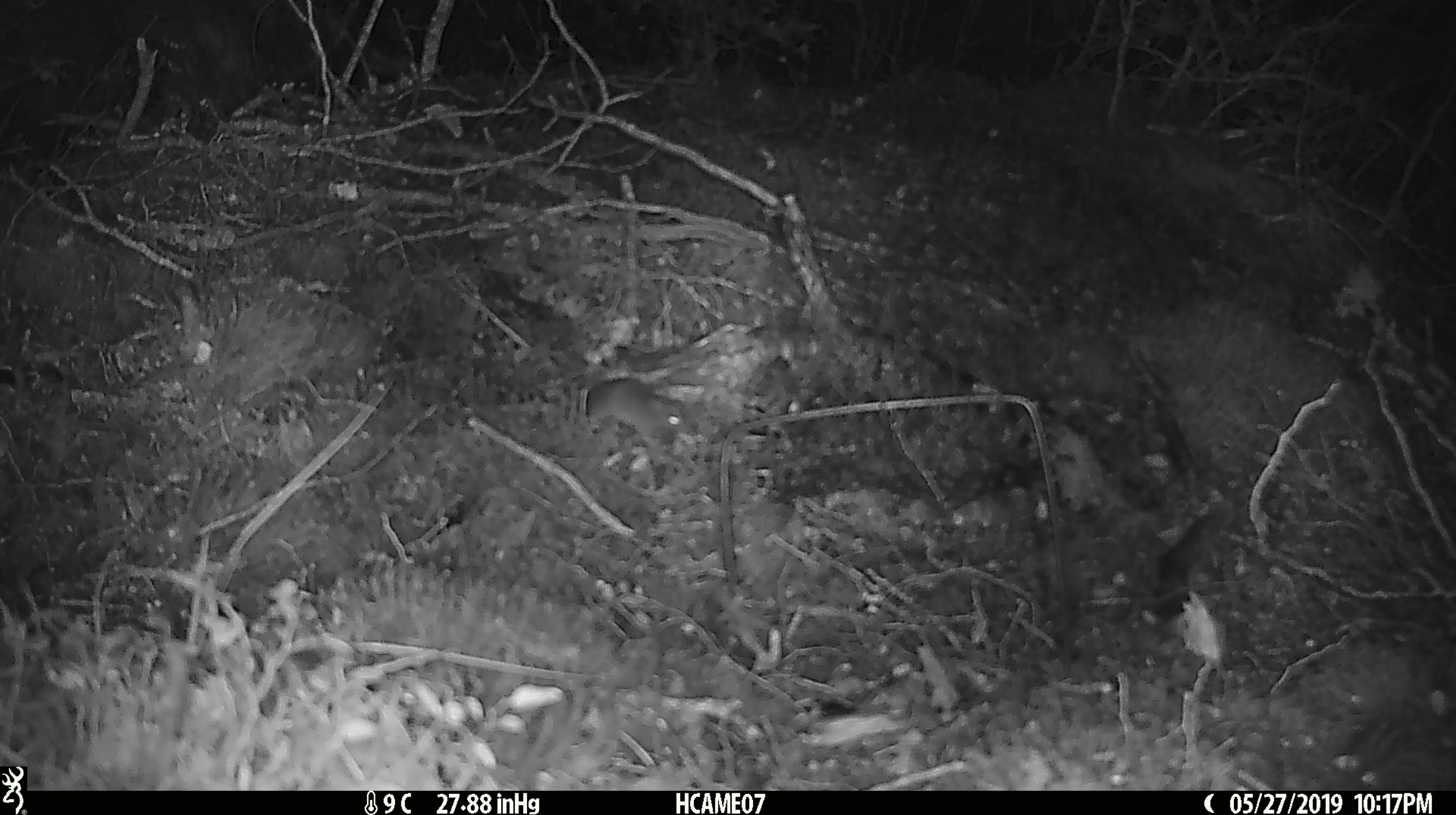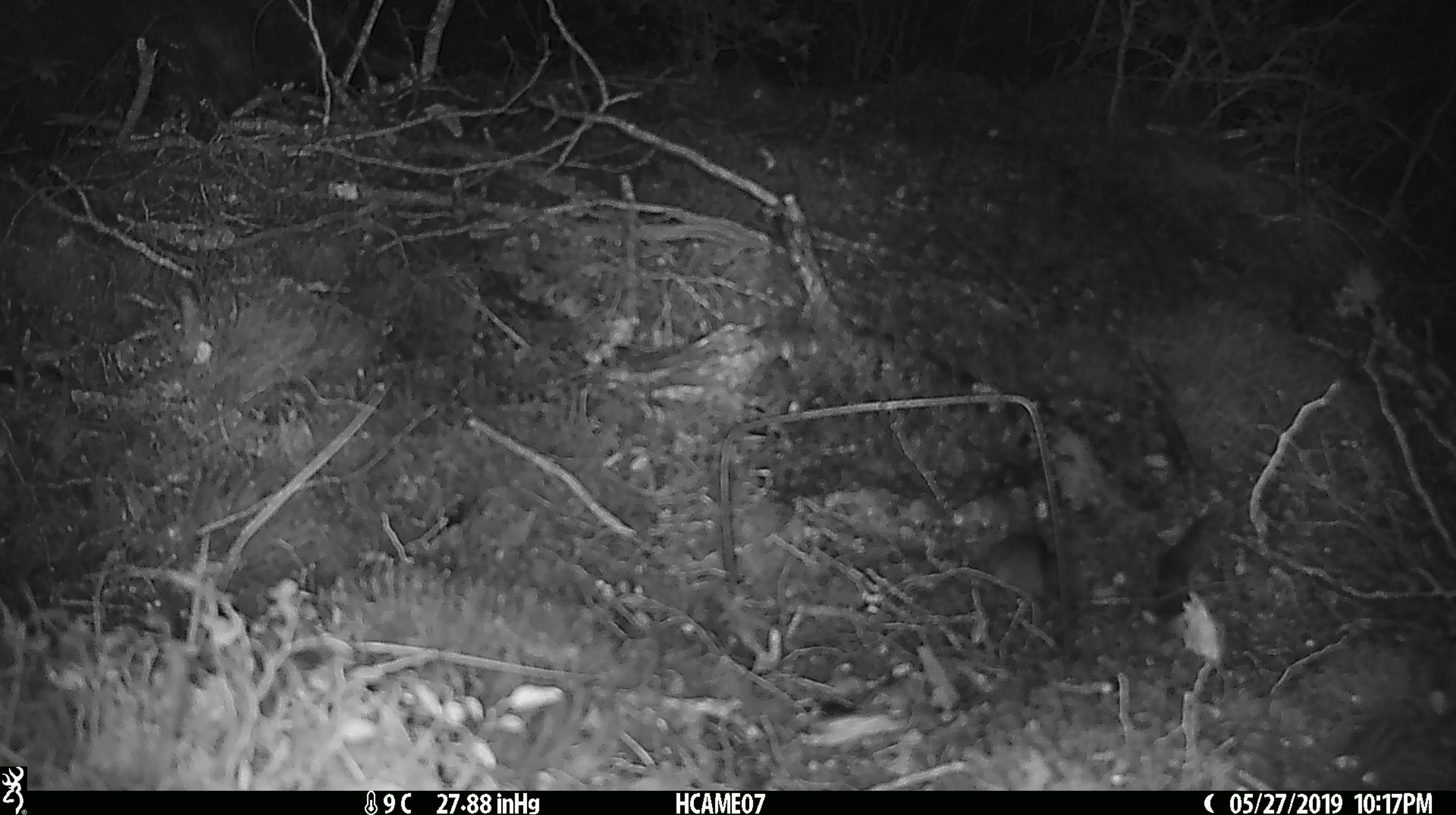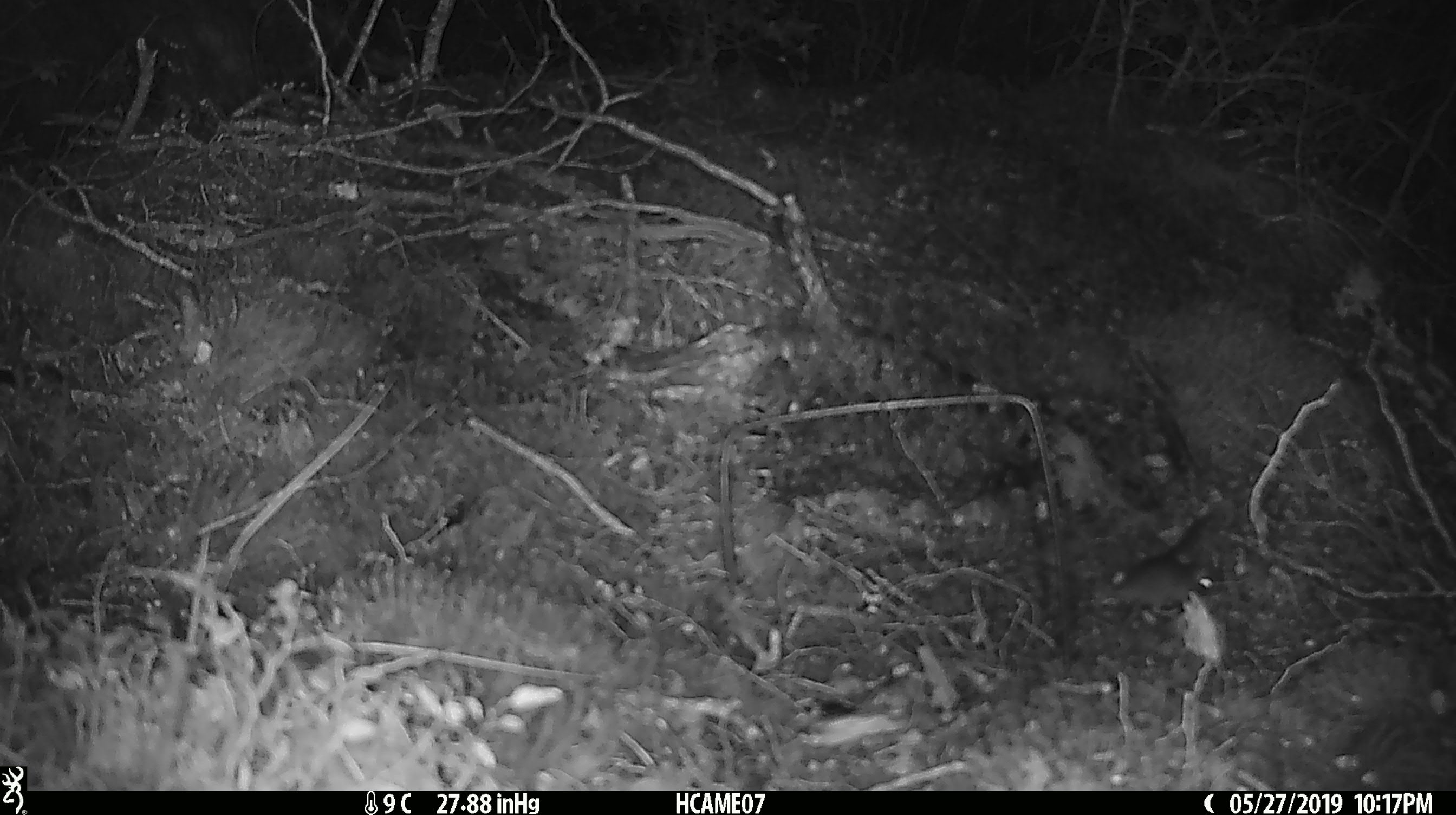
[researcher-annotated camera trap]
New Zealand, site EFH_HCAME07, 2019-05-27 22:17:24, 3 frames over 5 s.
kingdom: Animalia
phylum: Chordata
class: Mammalia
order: Rodentia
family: Muridae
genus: Rattus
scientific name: Rattus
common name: rat